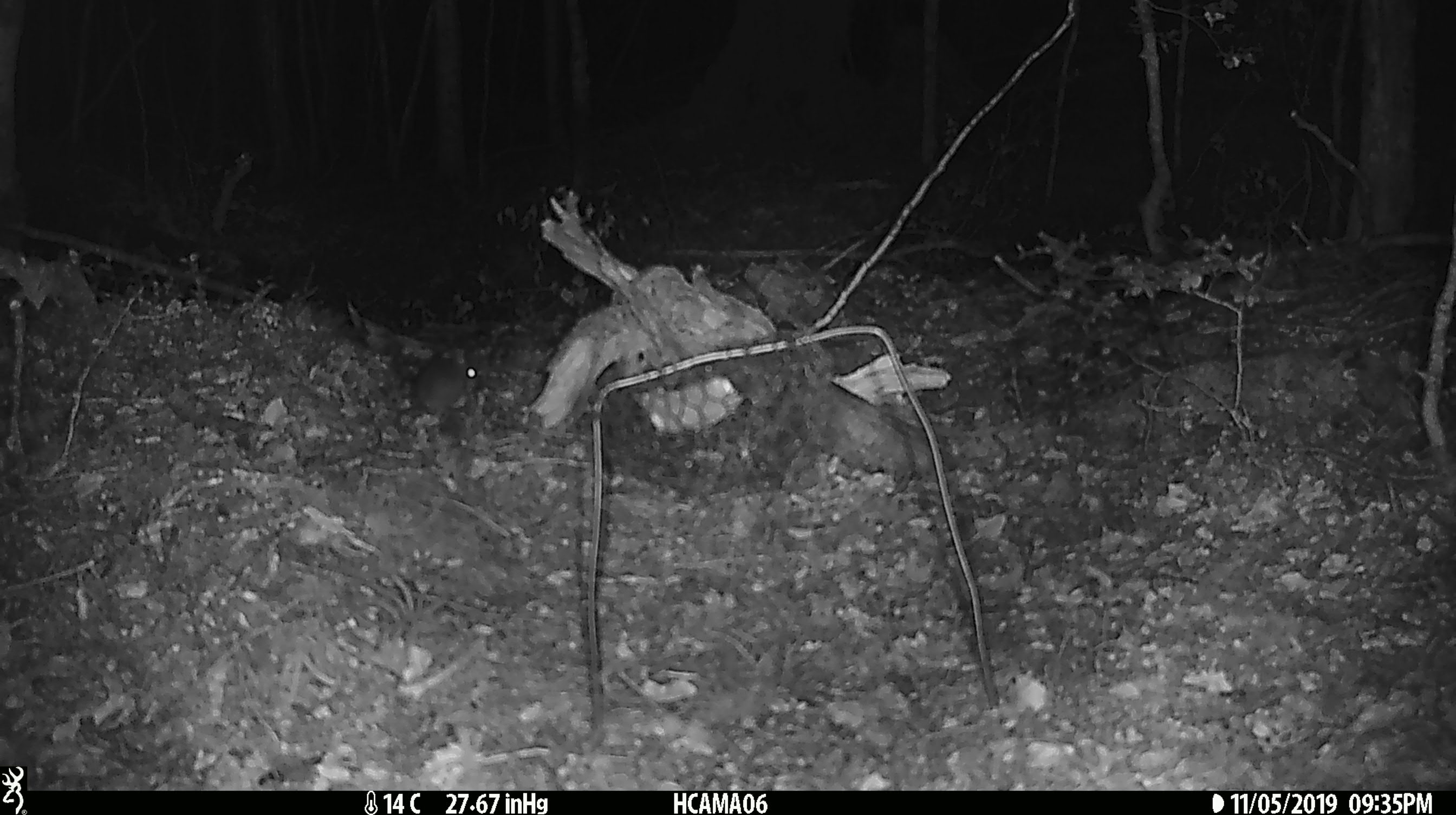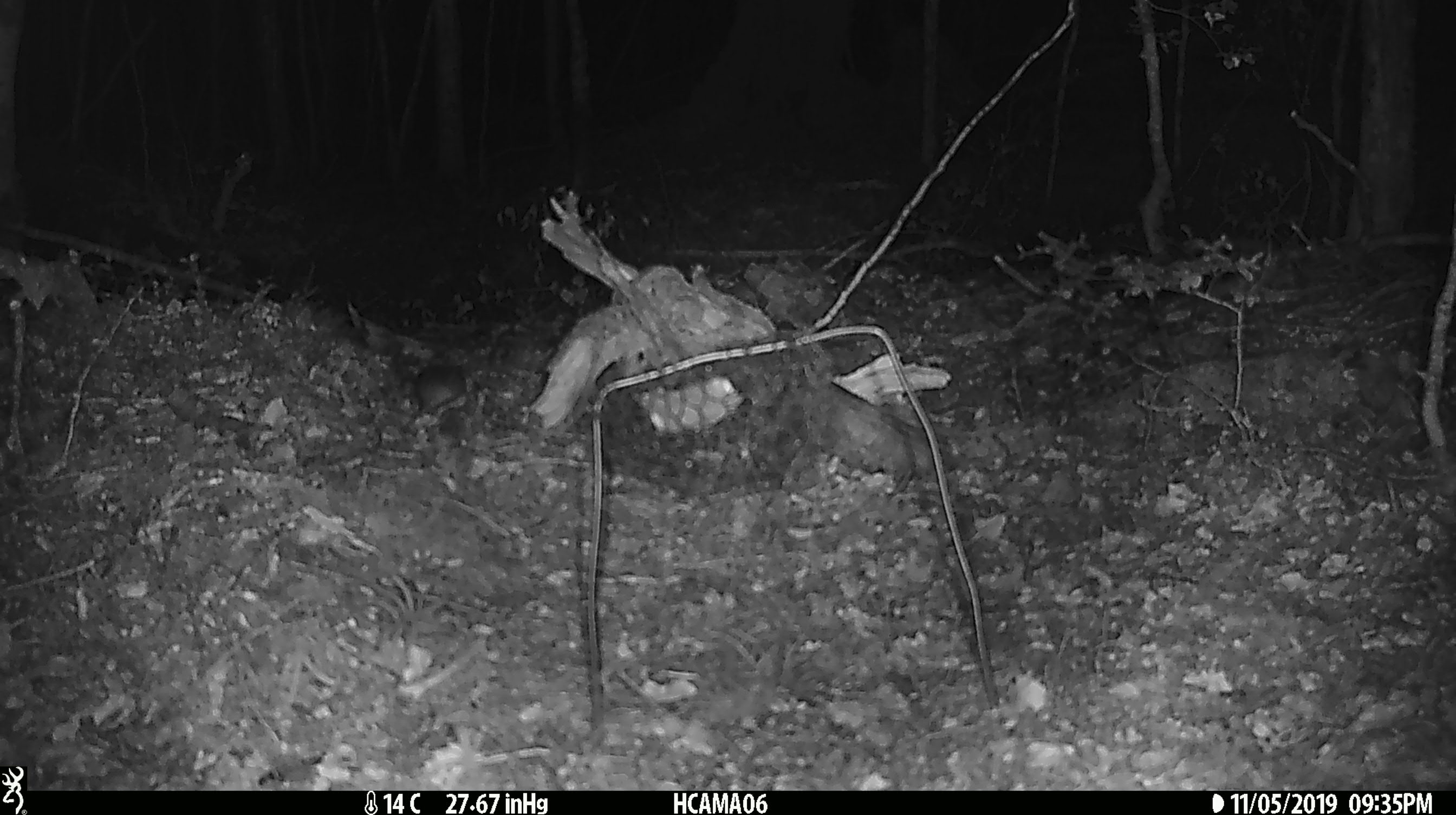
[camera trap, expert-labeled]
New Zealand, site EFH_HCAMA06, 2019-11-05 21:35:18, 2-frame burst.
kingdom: Animalia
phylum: Chordata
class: Mammalia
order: Rodentia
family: Muridae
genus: Mus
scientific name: Mus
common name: mouse